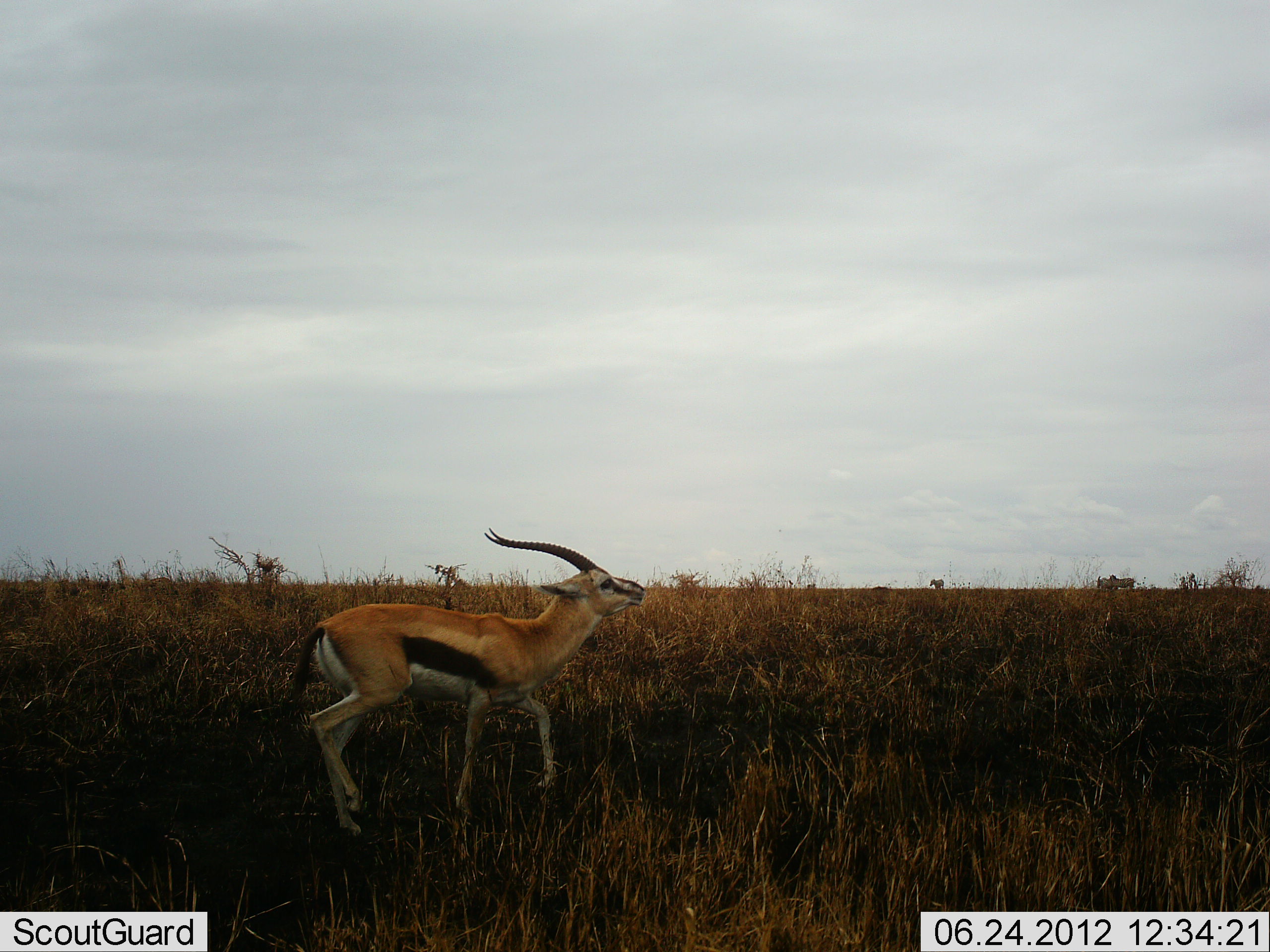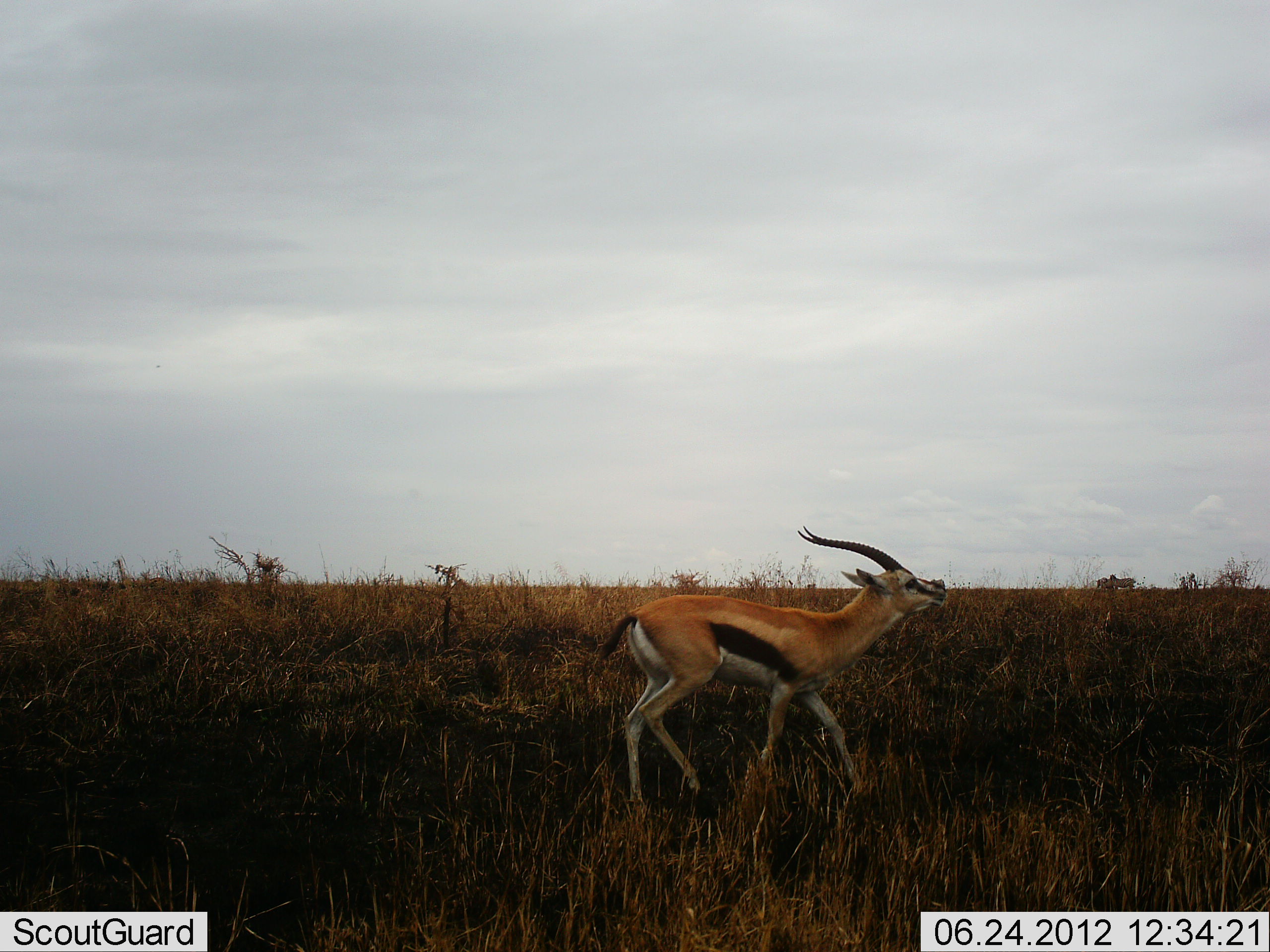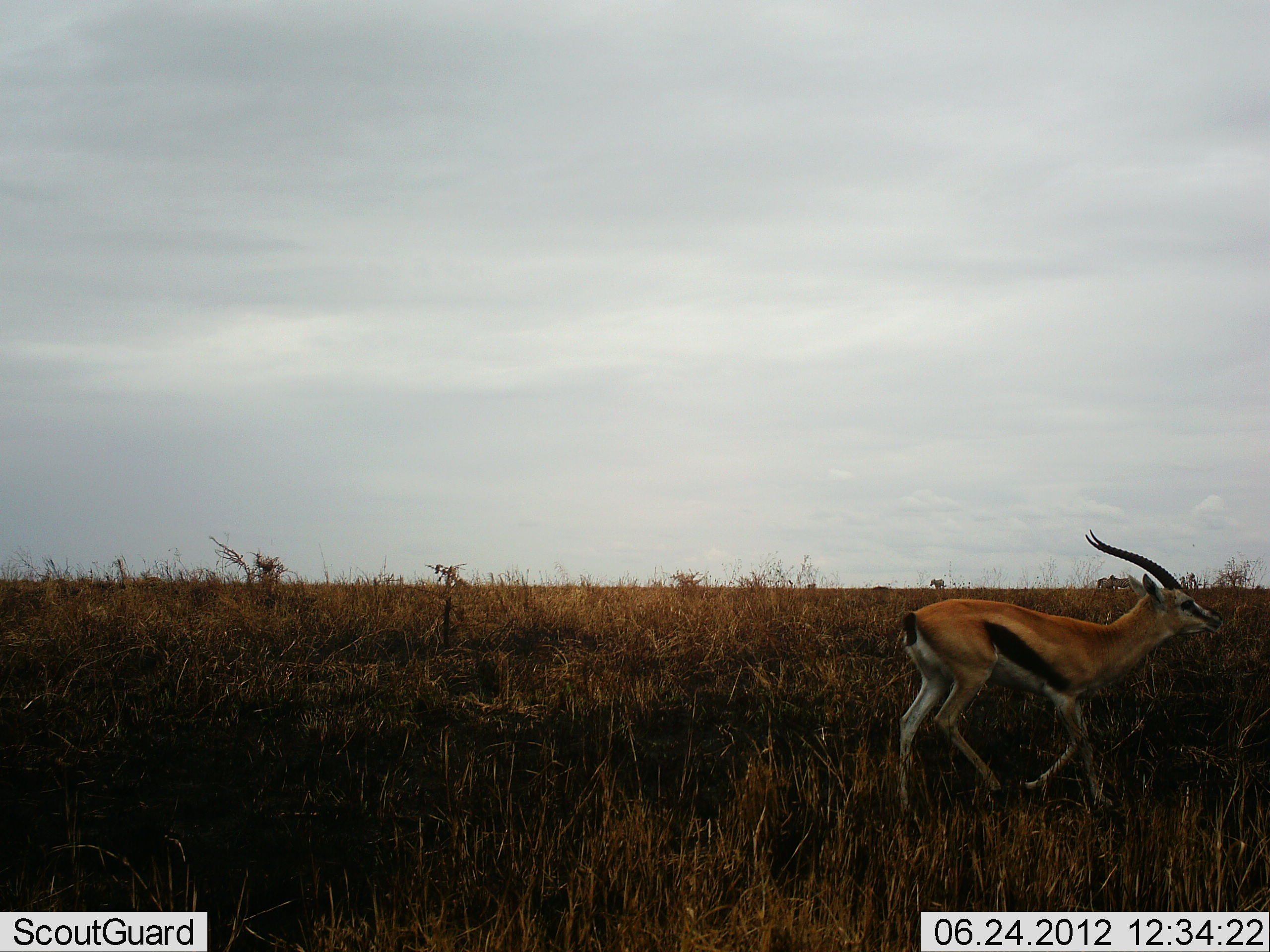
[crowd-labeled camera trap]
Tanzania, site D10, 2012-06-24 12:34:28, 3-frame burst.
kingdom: Animalia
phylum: Chordata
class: Mammalia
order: Artiodactyla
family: Bovidae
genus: Eudorcas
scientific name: Eudorcas thomsonii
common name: thomson's gazelle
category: gazellethomsons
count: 1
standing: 8%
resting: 0%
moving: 100%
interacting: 0%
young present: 0%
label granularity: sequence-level